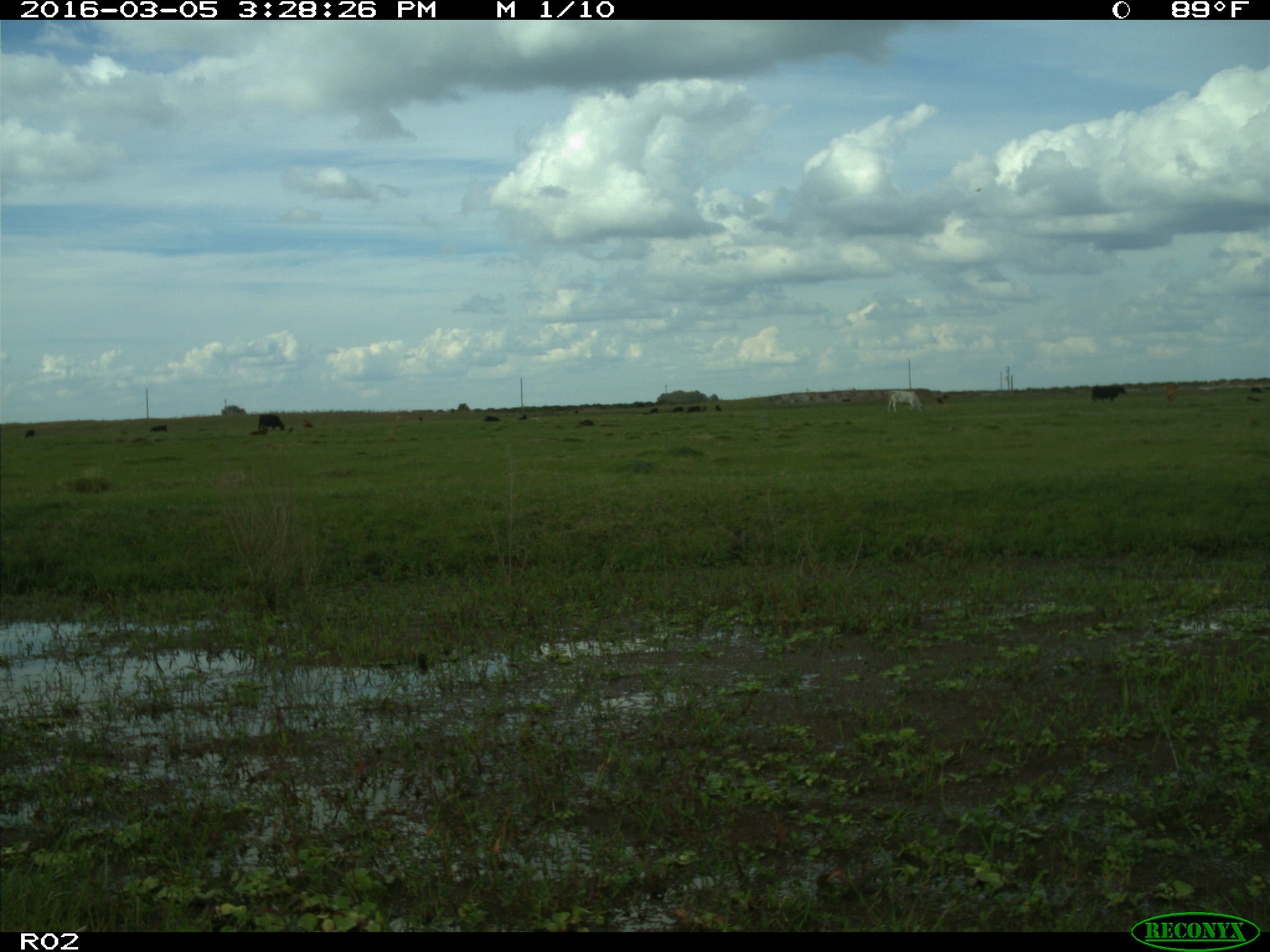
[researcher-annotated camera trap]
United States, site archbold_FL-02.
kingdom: Animalia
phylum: Chordata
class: Mammalia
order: Artiodactyla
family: Bovidae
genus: Bos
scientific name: Bos taurus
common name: domestic cow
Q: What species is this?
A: Bos taurus (domestic cow).